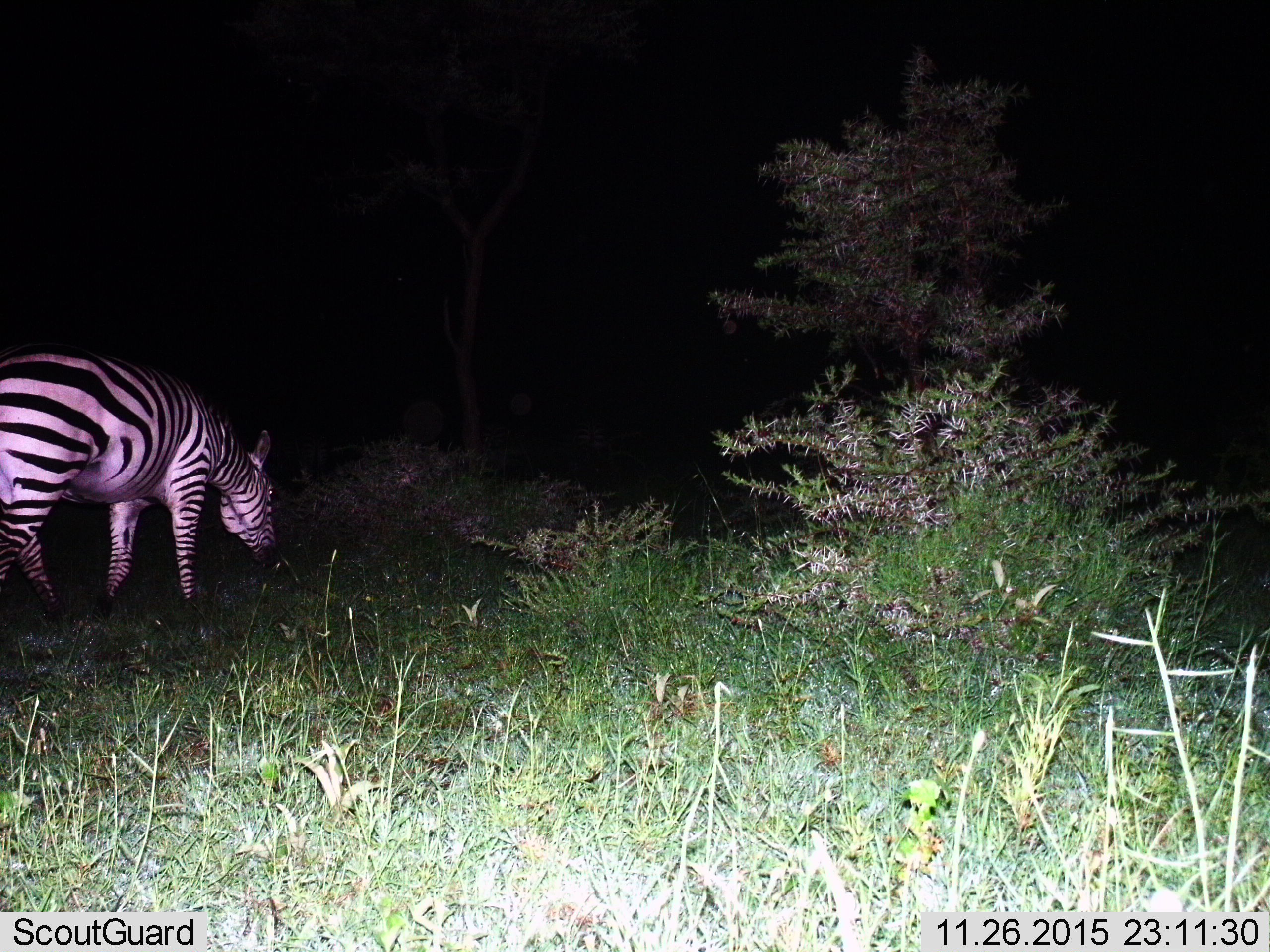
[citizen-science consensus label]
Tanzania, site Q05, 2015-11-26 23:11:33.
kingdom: Animalia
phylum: Chordata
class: Mammalia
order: Perissodactyla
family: Equidae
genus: Equus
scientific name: Equus quagga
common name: plains zebra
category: zebra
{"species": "zebra (plains zebra) (Equus quagga)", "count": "1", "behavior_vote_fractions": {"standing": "22%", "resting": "0%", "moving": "11%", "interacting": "0%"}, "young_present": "0%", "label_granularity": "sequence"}